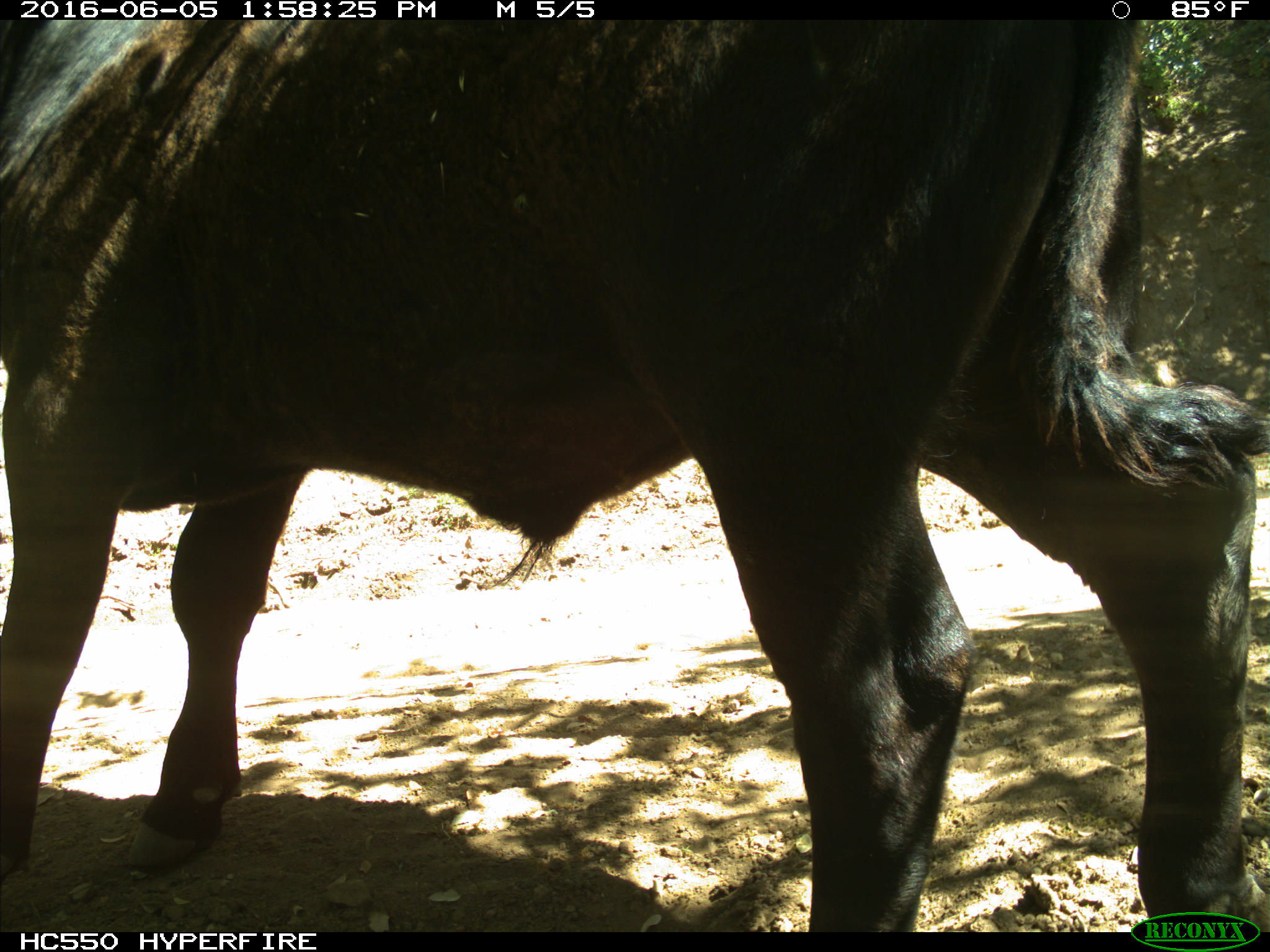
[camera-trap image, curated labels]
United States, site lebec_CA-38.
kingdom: Animalia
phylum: Chordata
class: Mammalia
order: Artiodactyla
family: Bovidae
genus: Bos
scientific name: Bos taurus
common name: domestic cow